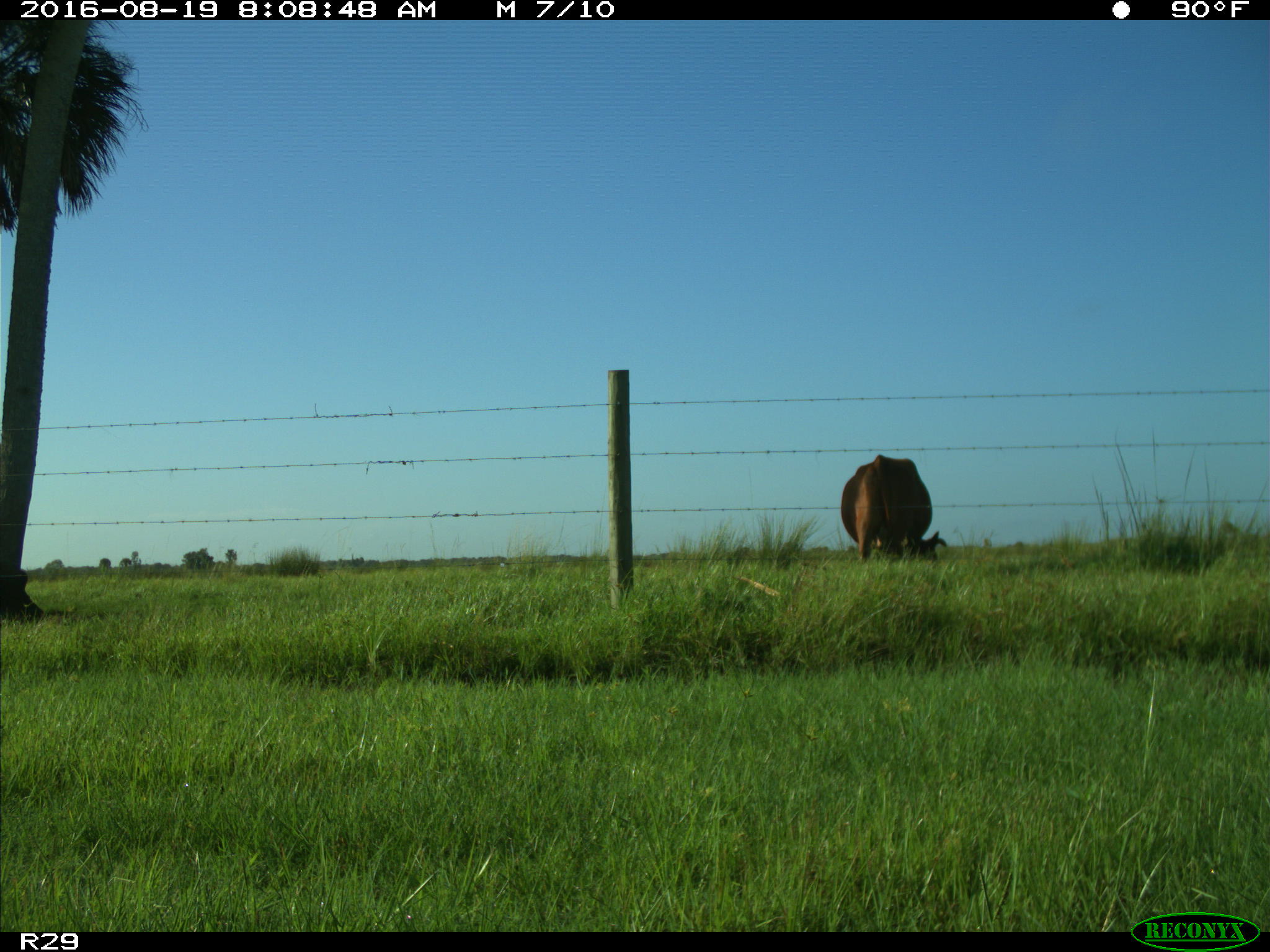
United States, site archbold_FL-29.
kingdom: Animalia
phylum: Chordata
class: Mammalia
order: Artiodactyla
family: Bovidae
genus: Bos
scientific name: Bos taurus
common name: domestic cow